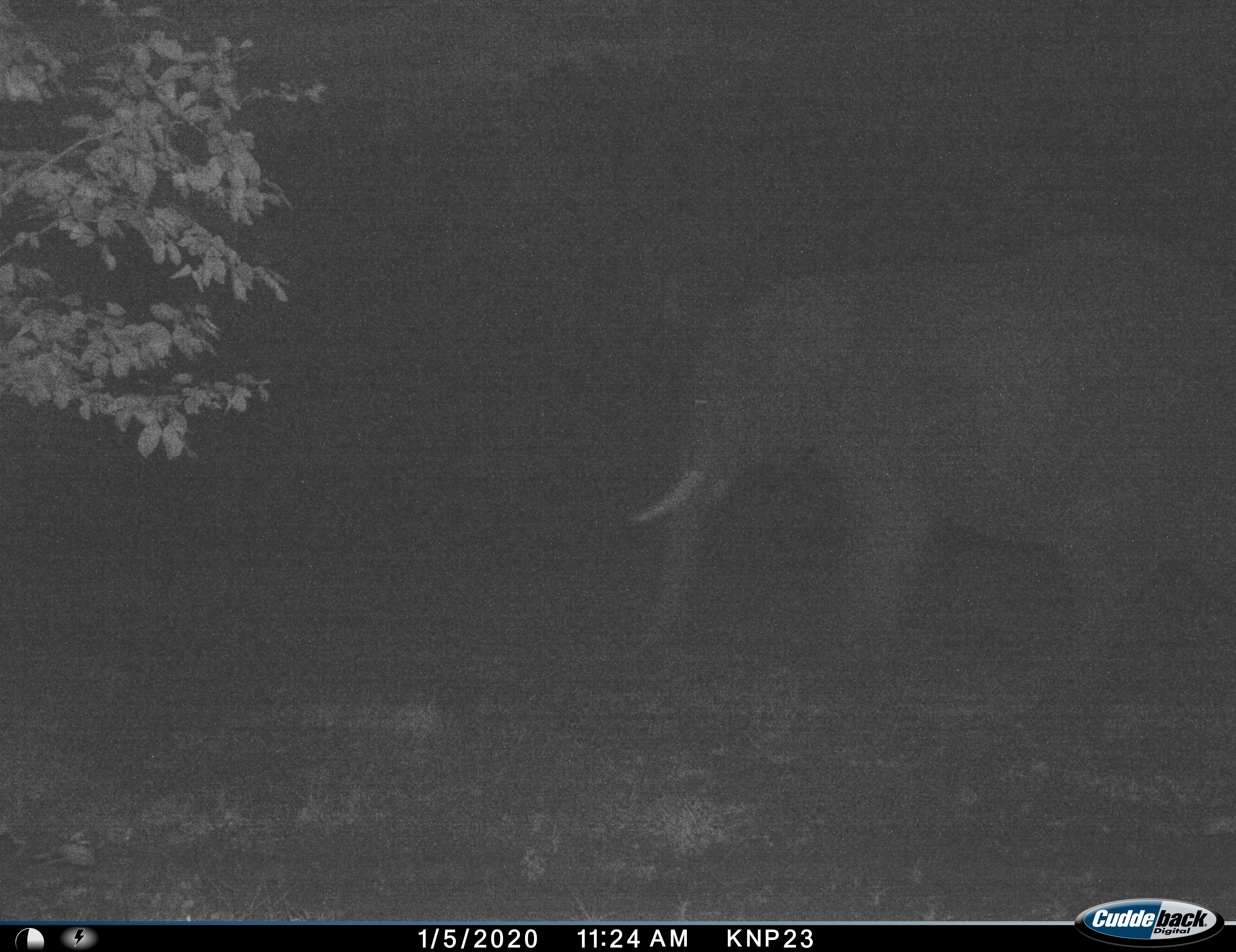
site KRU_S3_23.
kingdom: Animalia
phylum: Chordata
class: Mammalia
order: Proboscidea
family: Elephantidae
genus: Loxodonta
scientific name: Loxodonta africana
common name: african bush elephant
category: elephant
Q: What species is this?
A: Elephant (african bush elephant) (Loxodonta africana).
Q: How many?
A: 1.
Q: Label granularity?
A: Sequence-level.